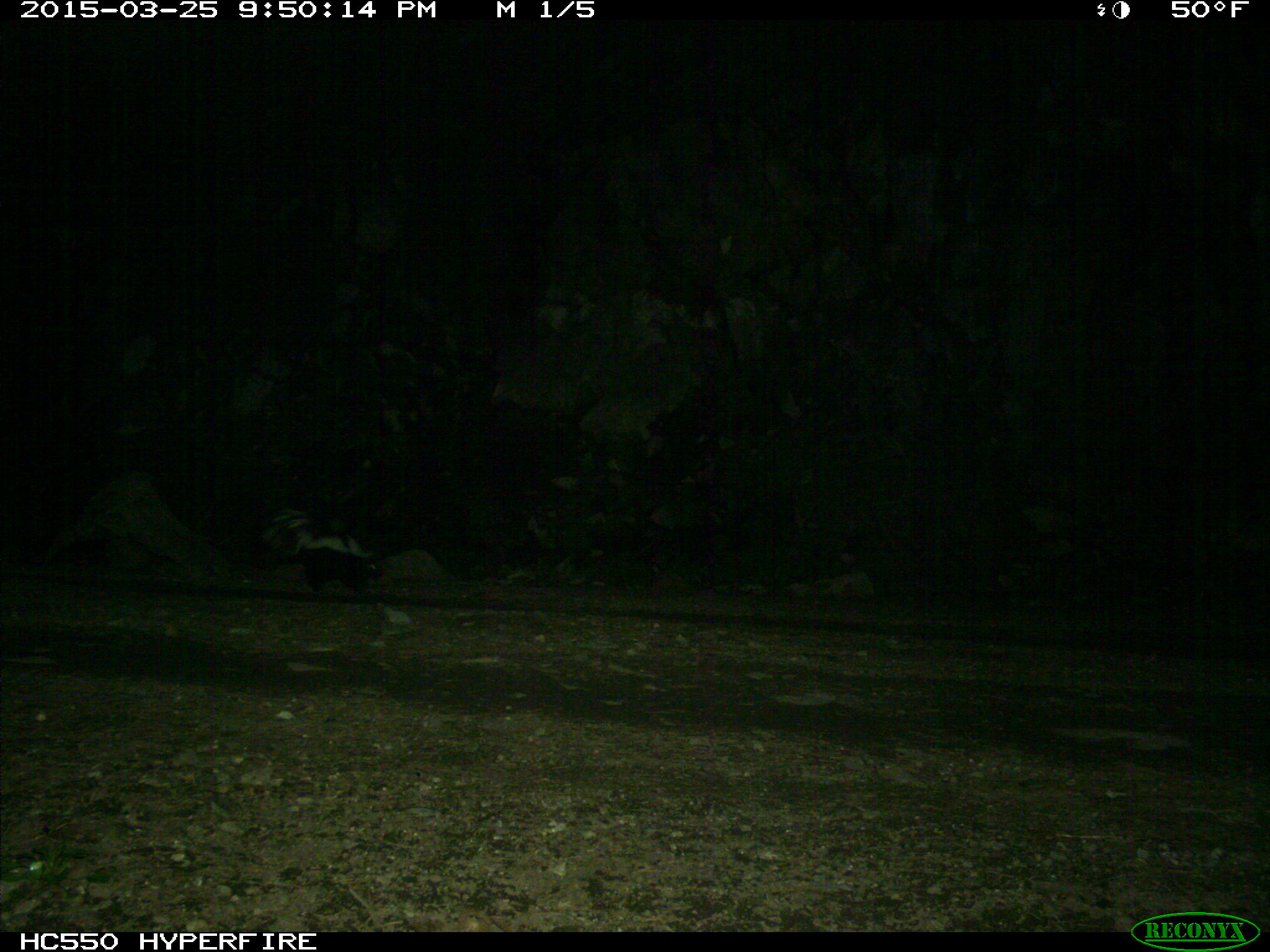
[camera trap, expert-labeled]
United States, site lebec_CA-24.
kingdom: Animalia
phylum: Chordata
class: Mammalia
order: Carnivora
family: Mephitidae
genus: Mephitis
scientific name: Mephitis mephitis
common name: striped skunk